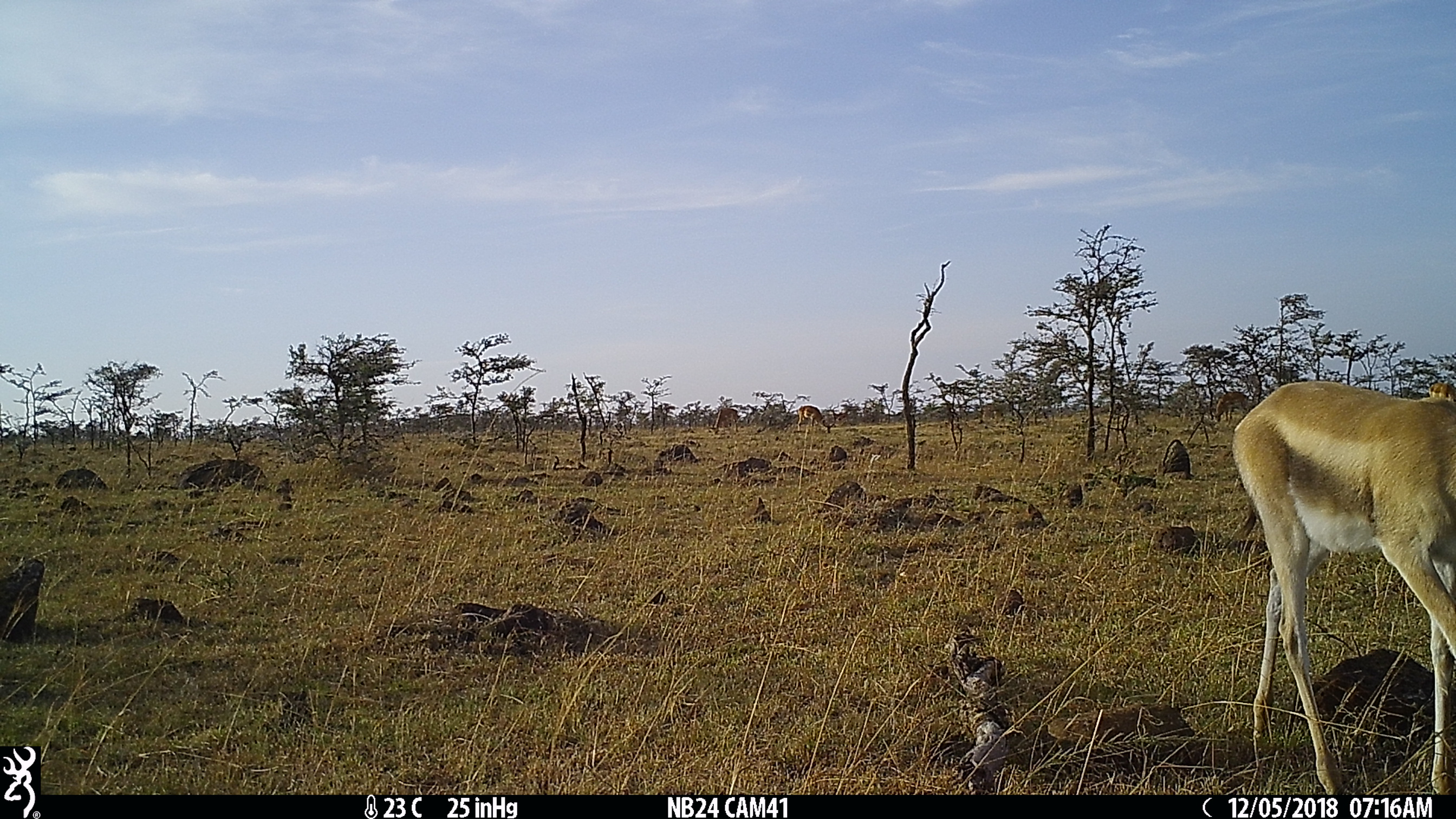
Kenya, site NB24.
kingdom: Animalia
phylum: Chordata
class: Mammalia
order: Artiodactyla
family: Bovidae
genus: Nanger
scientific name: Nanger granti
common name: grant's gazelle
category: gazelle grants